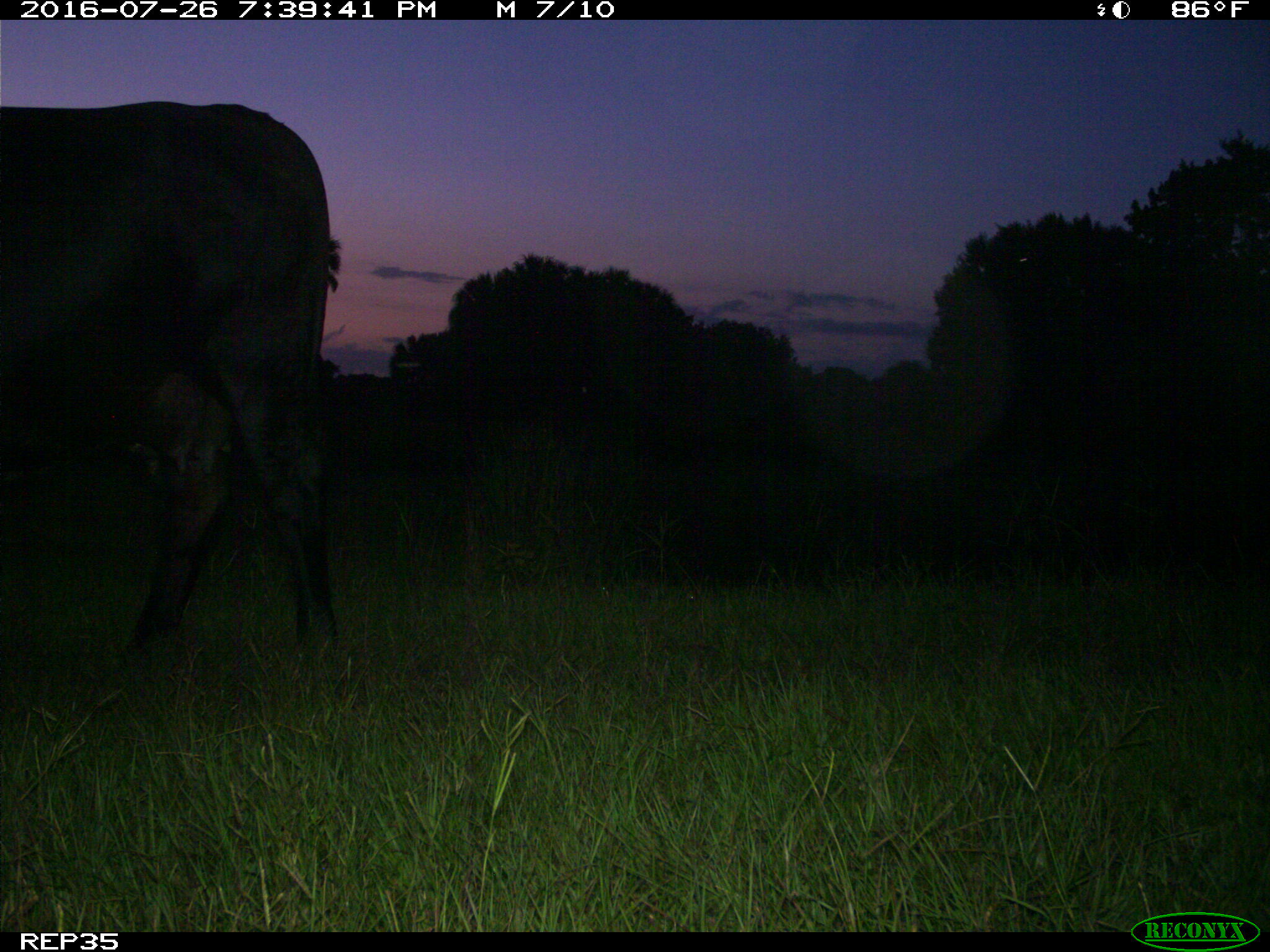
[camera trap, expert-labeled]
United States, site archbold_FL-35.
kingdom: Animalia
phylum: Chordata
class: Mammalia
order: Artiodactyla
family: Bovidae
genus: Bos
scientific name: Bos taurus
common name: domestic cow